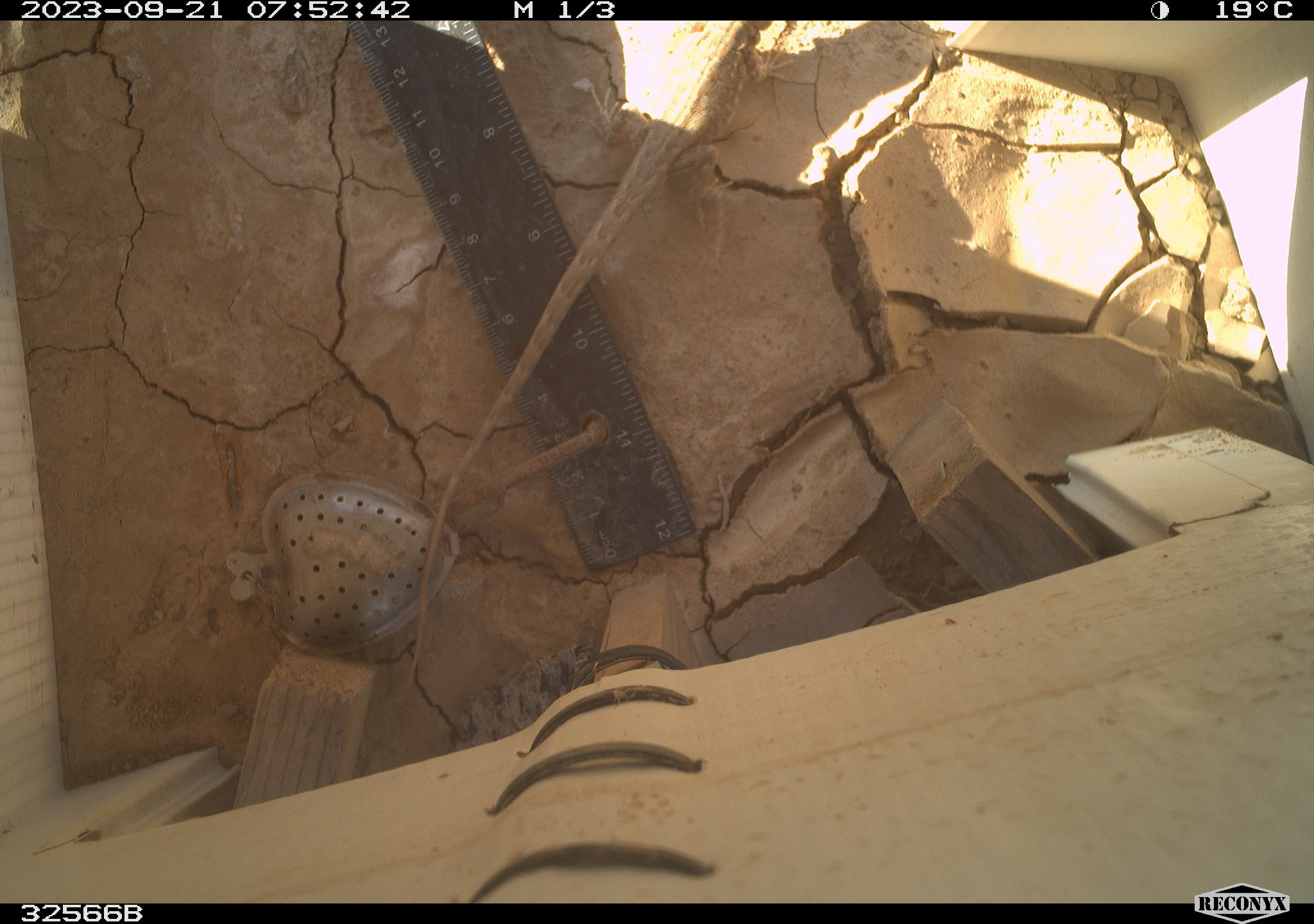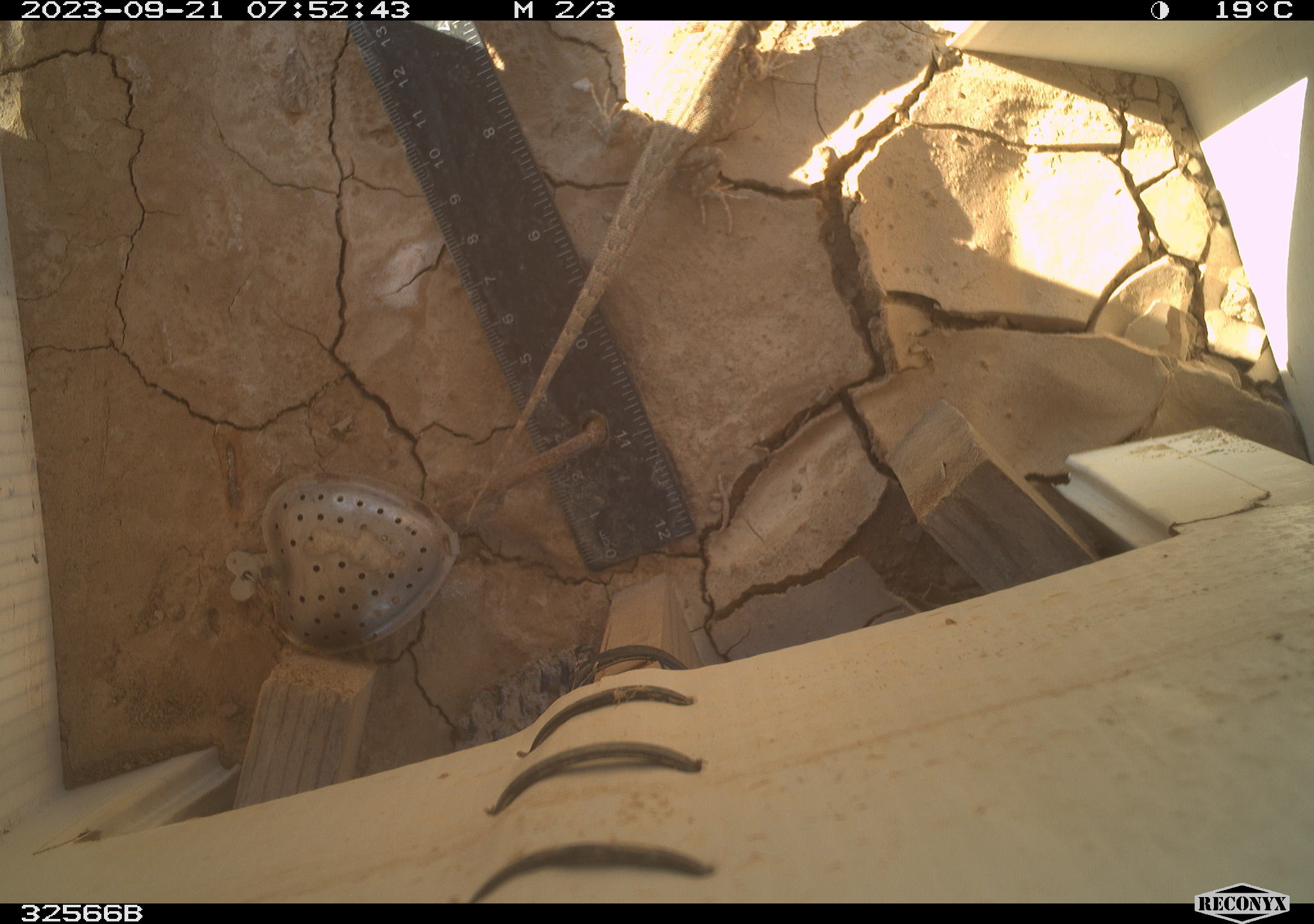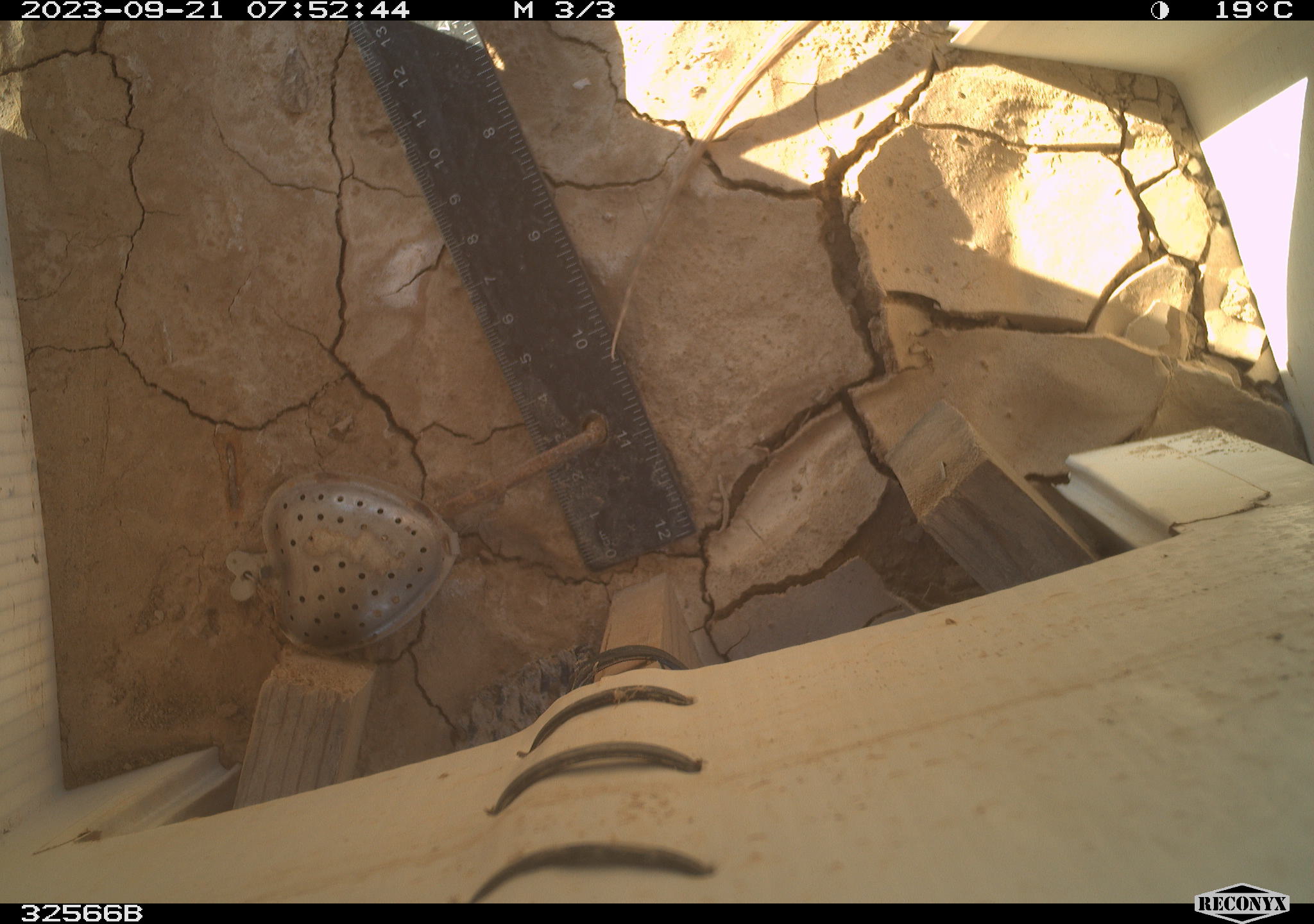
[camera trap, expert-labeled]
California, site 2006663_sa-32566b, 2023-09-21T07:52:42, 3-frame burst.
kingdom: Animalia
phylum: Chordata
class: Reptilia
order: Squamata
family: Phrynosomatidae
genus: Sceloporus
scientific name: Sceloporus graciosus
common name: common sagebrush lizard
Common sagebrush lizard (Sceloporus graciosus).